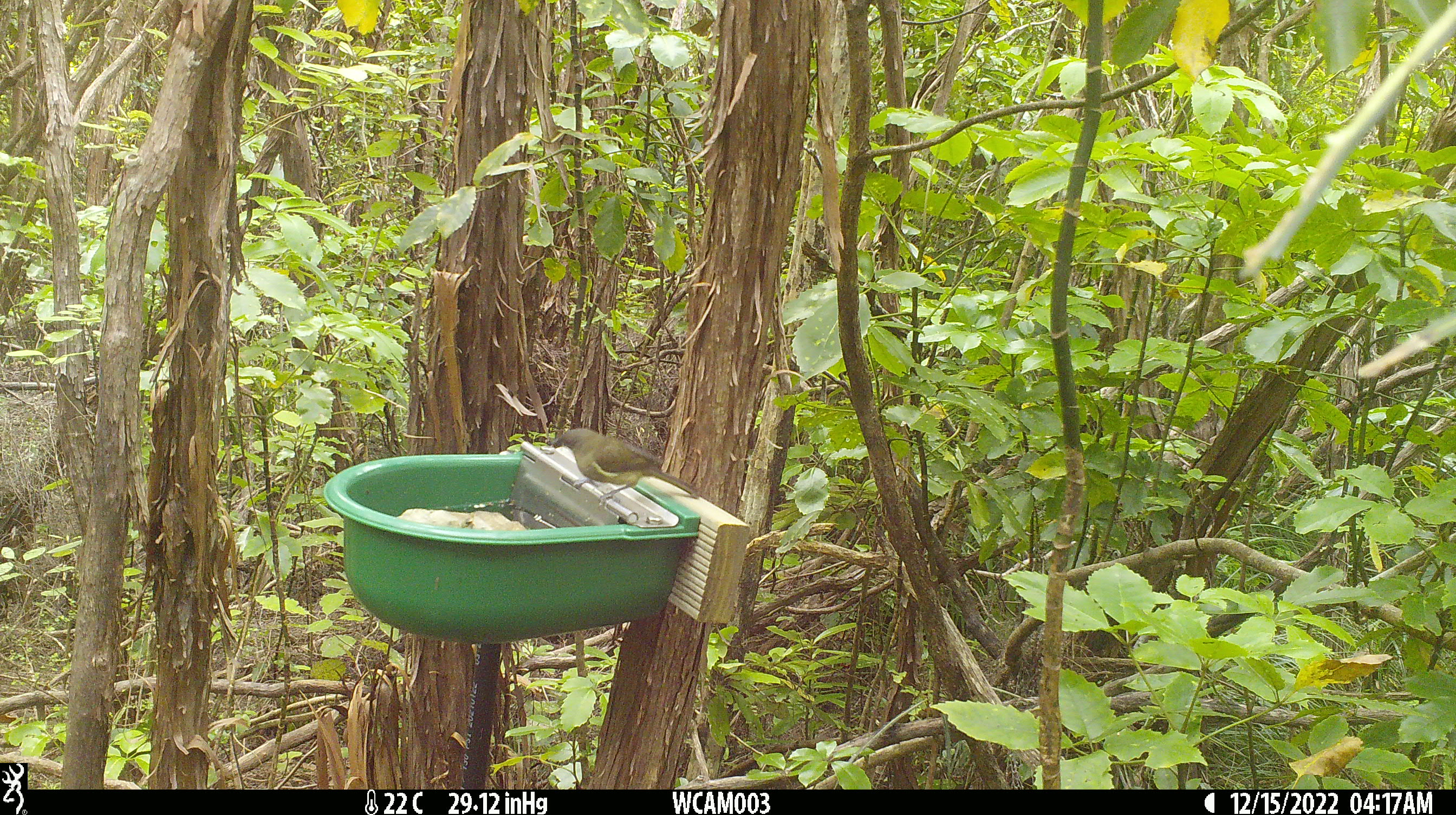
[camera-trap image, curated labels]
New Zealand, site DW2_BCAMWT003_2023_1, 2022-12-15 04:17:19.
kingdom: Animalia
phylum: Chordata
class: Aves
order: Passeriformes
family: Meliphagidae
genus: Anthornis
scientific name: Anthornis melanura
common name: new zealand bellbird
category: bellbird